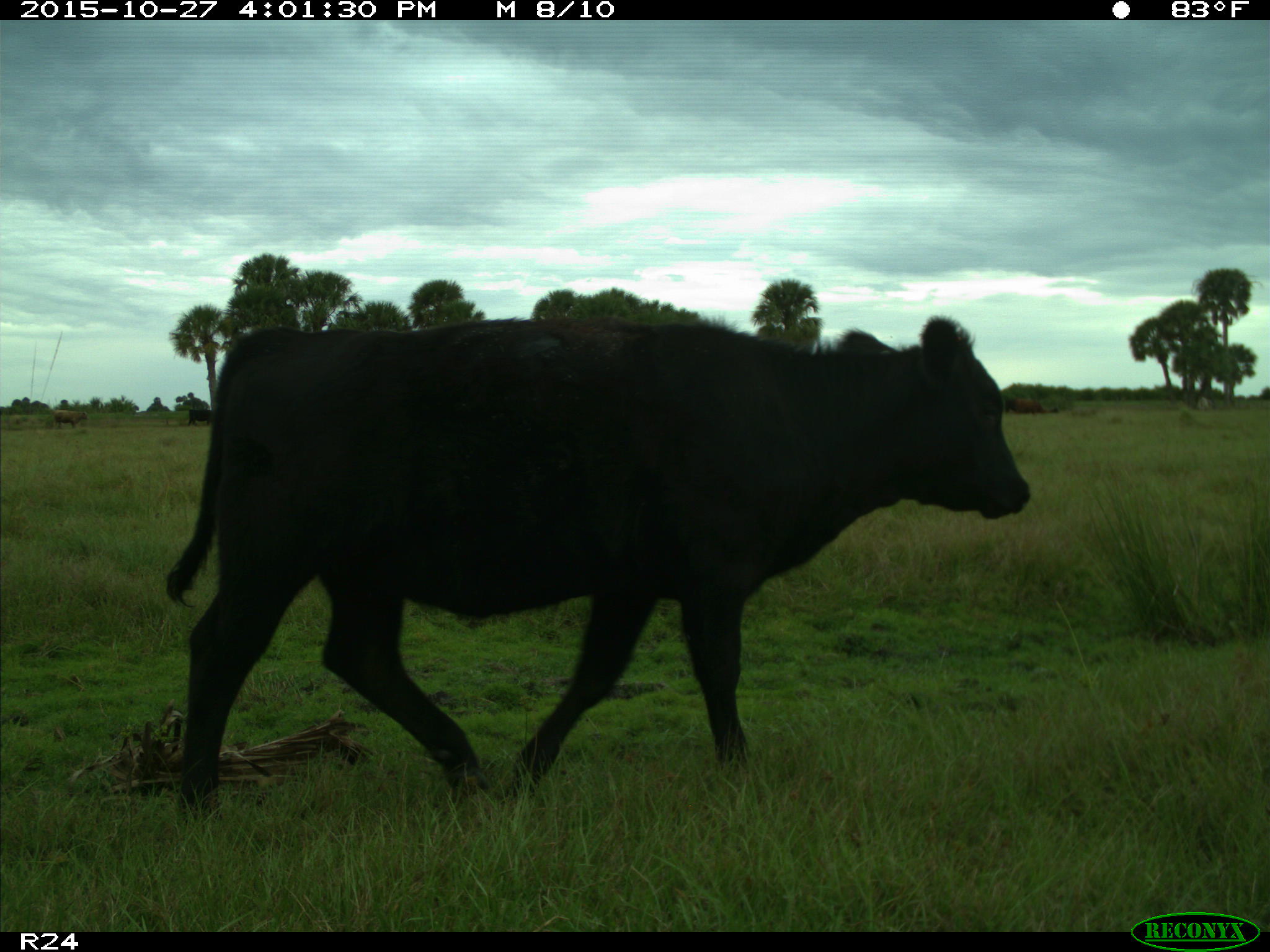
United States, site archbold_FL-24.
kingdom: Animalia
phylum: Chordata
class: Mammalia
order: Artiodactyla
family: Bovidae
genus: Bos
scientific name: Bos taurus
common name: domestic cow